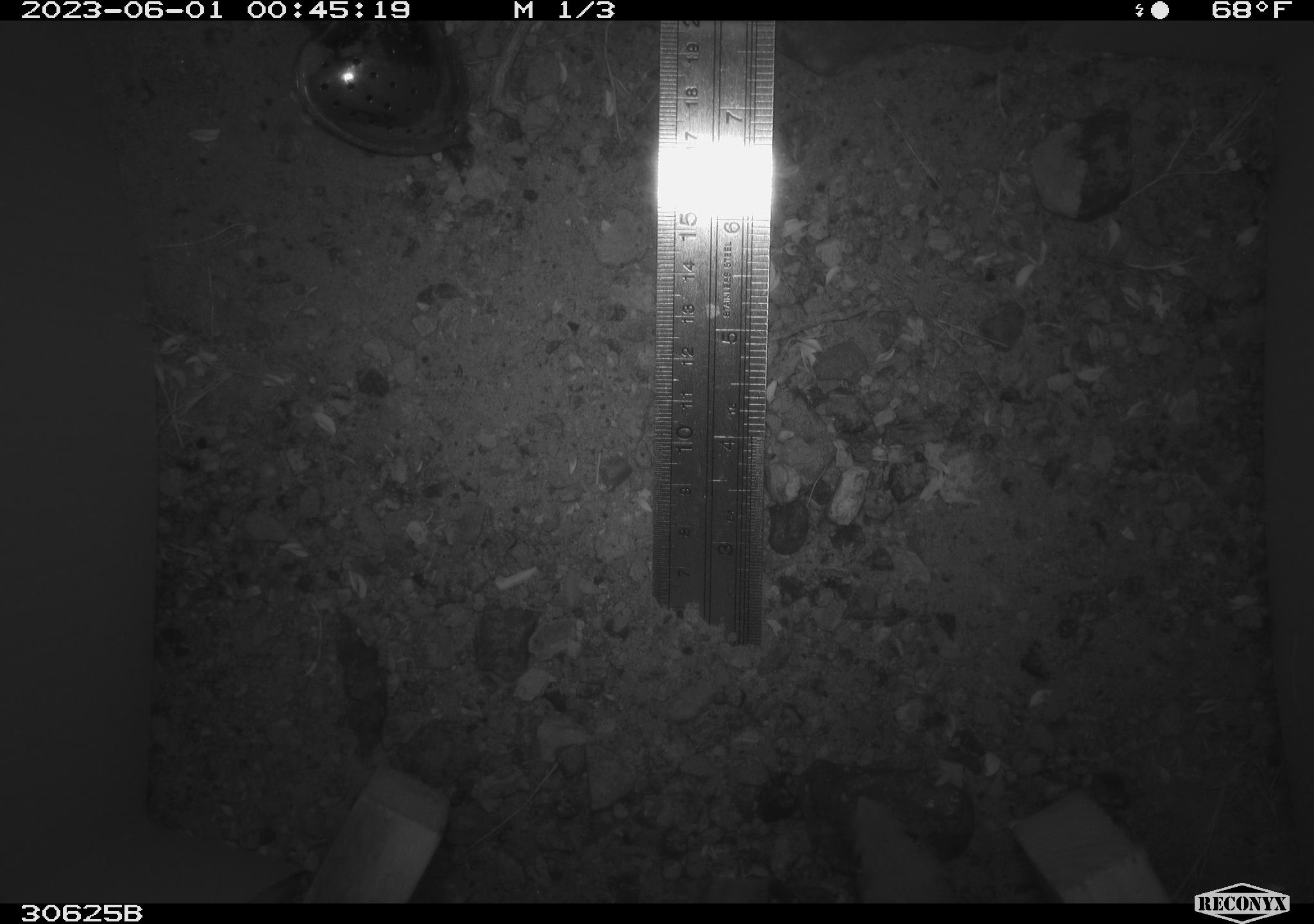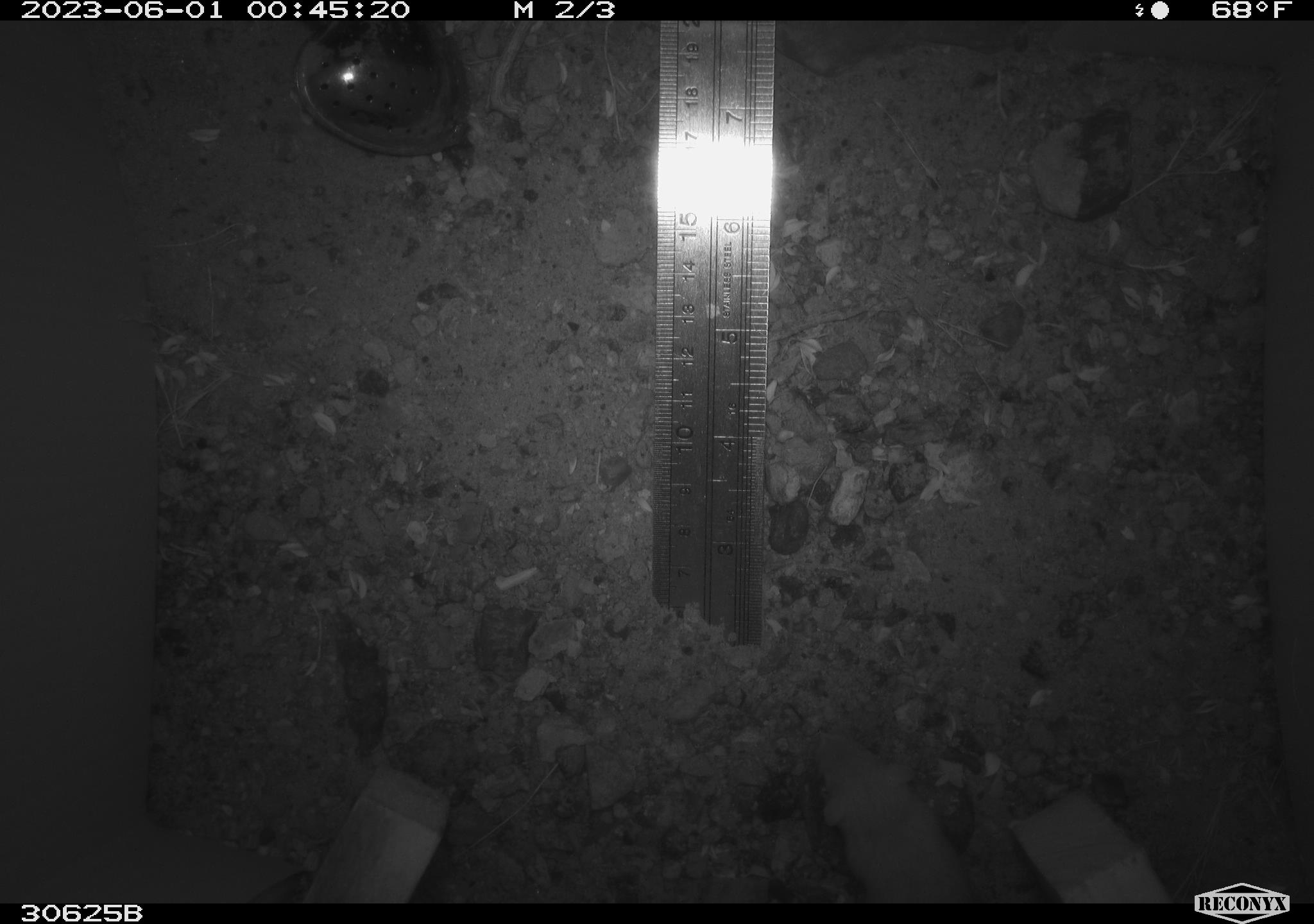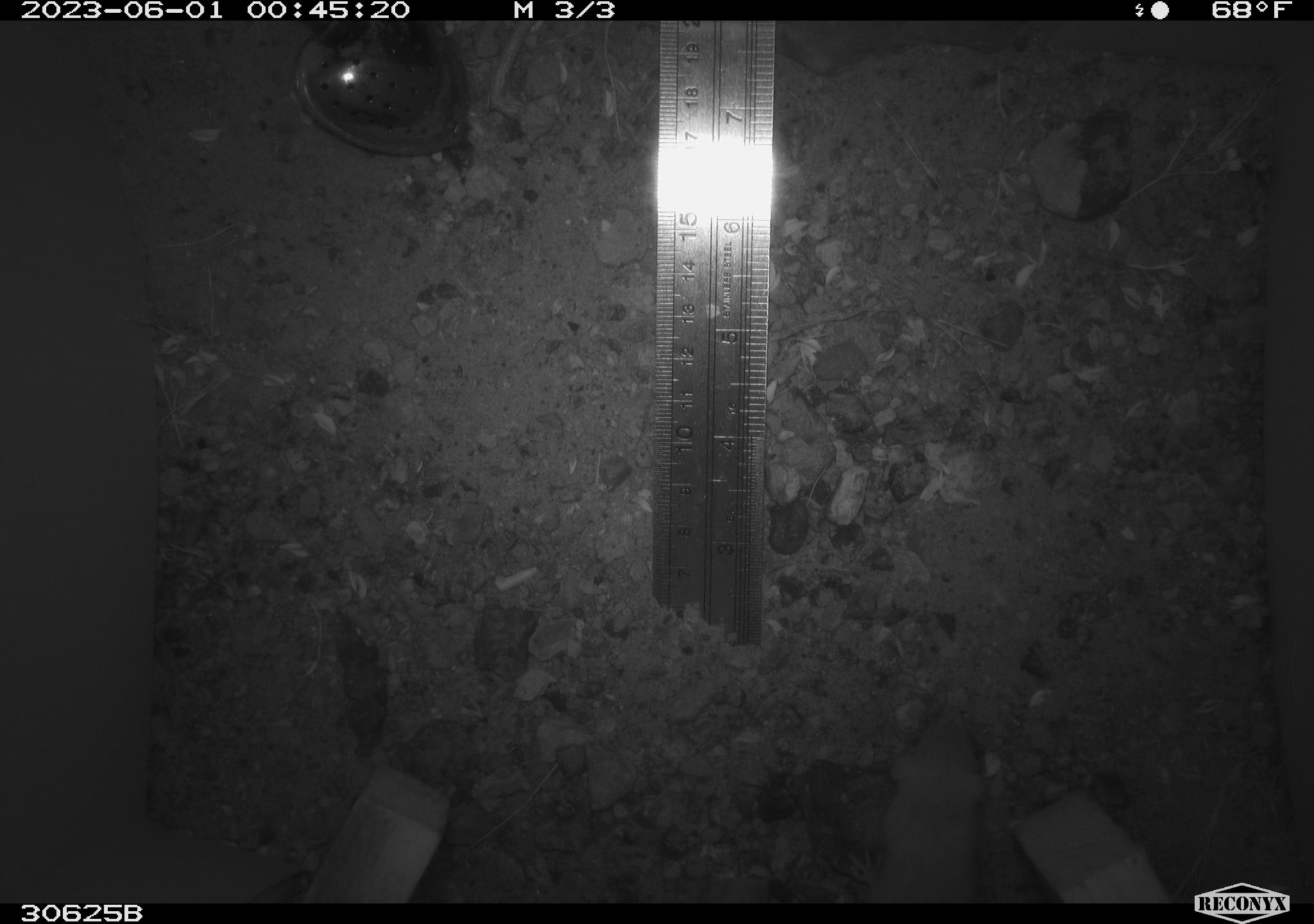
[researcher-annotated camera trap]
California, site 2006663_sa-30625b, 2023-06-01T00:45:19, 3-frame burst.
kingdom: Animalia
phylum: Chordata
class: Mammalia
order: Rodentia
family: Heteromyidae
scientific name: Heteromyidae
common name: kangaroo rats and pocket mice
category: heteromyidae family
Heteromyidae family (kangaroo rats and pocket mice) (Heteromyidae).